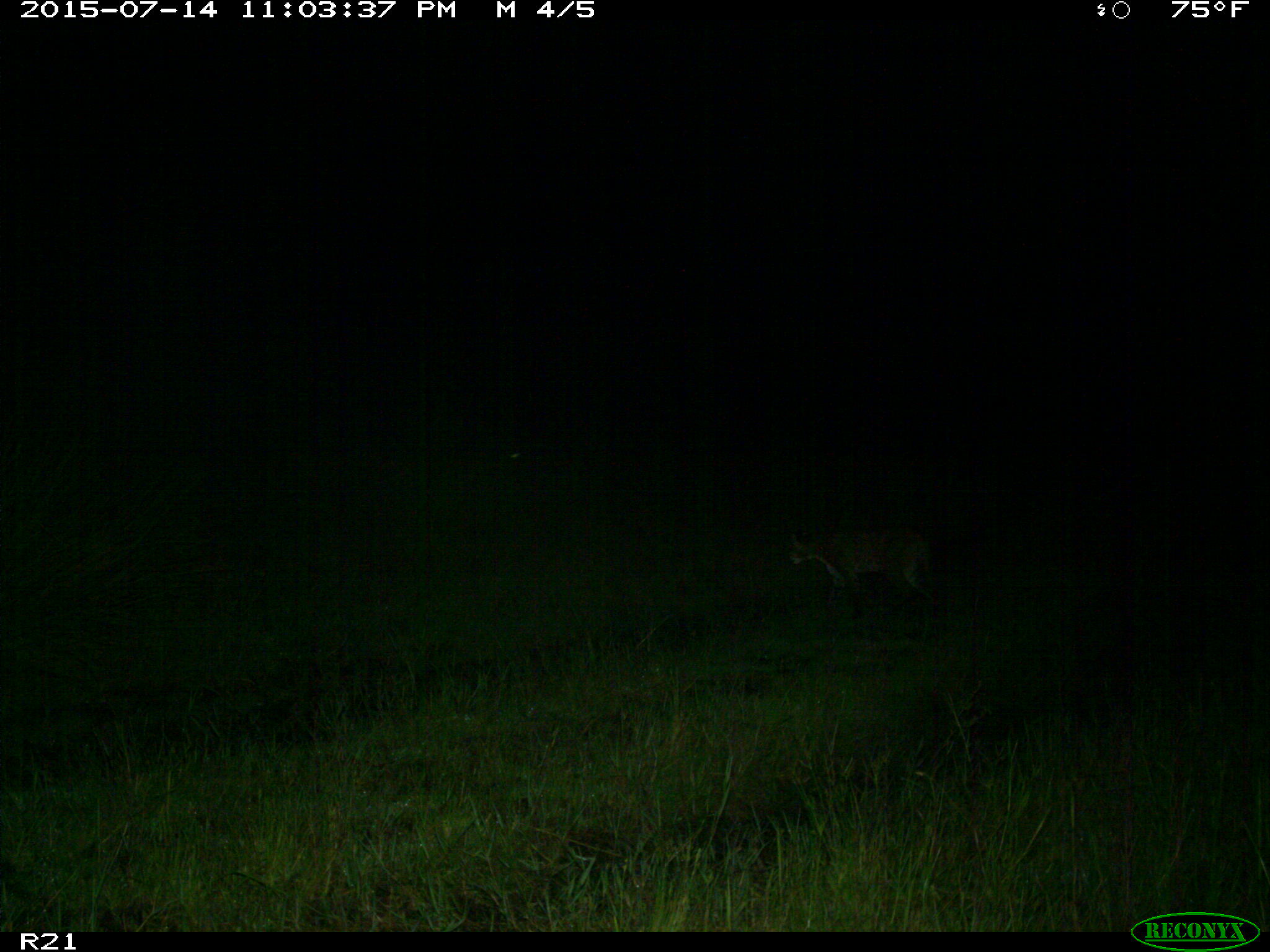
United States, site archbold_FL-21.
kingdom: Animalia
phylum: Chordata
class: Mammalia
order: Carnivora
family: Felidae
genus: Lynx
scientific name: Lynx rufus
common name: bobcat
Lynx rufus (bobcat).